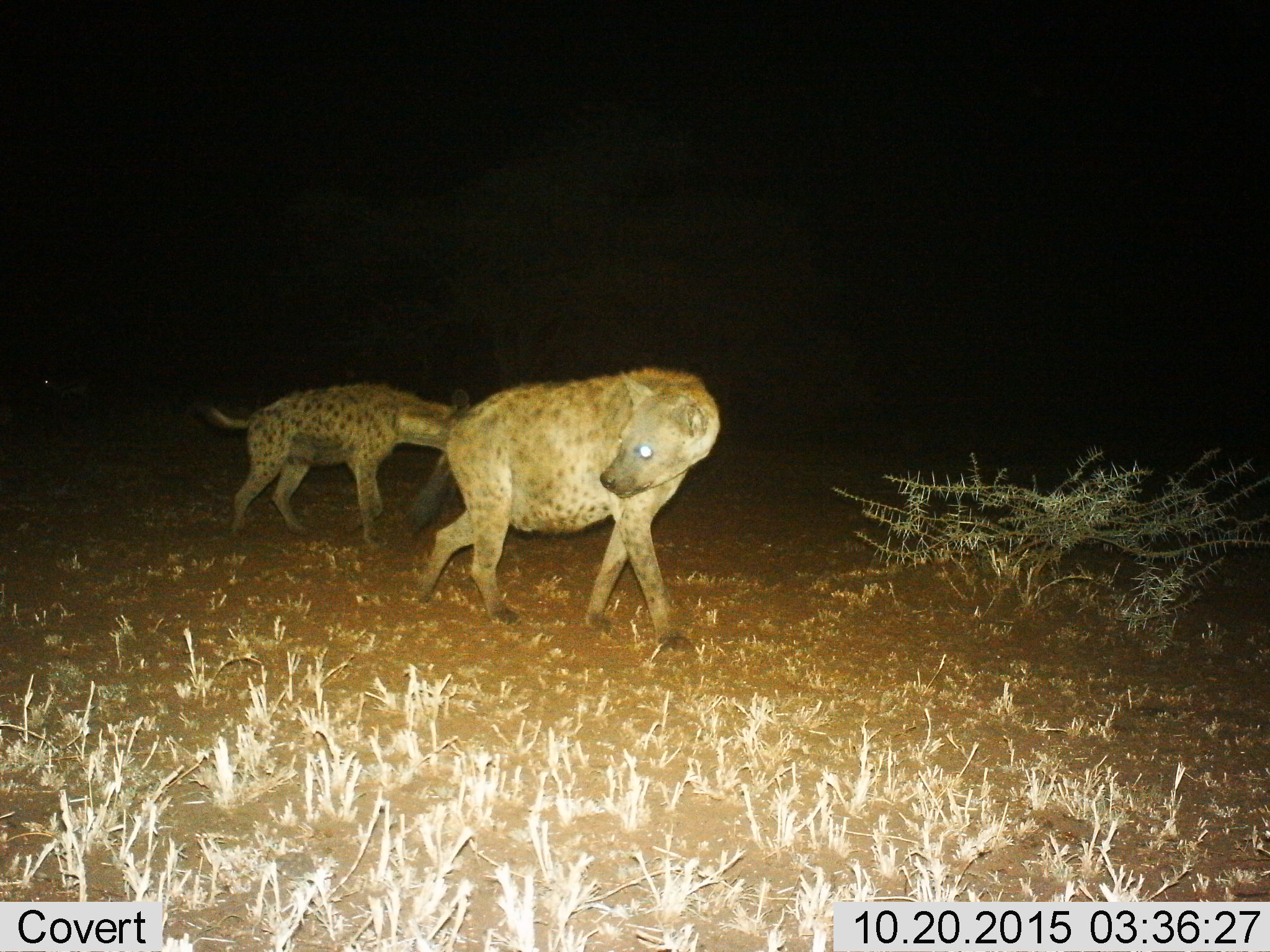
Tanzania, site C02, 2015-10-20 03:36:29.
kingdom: Animalia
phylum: Chordata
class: Mammalia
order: Carnivora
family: Hyaenidae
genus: Crocuta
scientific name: Crocuta crocuta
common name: spotted hyena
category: hyenaspotted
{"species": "hyenaspotted (spotted hyena) (Crocuta crocuta)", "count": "2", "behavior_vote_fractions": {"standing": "15%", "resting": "0%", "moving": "85%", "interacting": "0%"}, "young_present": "10%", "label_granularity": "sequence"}